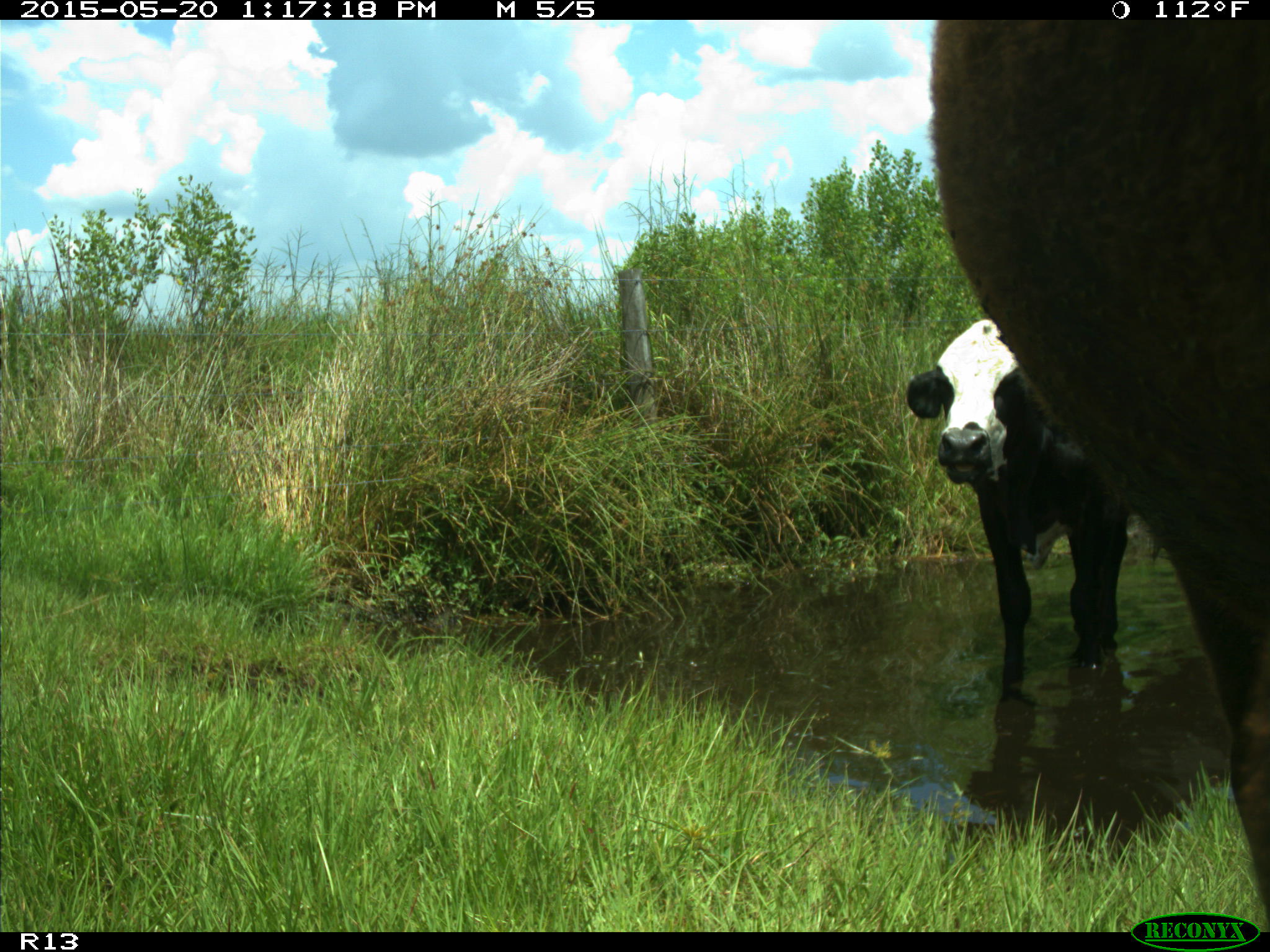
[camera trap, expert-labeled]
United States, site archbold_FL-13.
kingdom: Animalia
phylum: Chordata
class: Mammalia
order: Artiodactyla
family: Bovidae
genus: Bos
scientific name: Bos taurus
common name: domestic cow